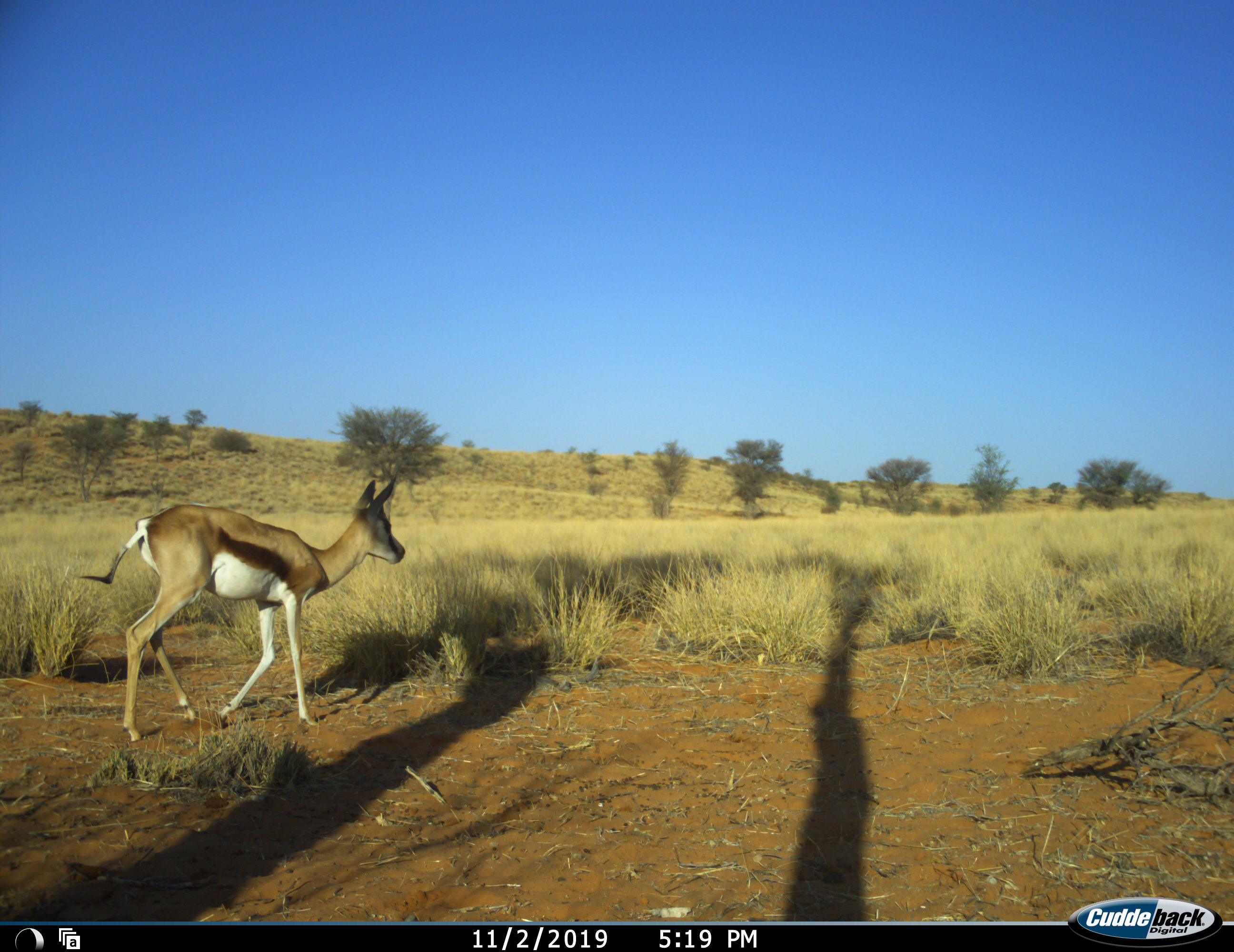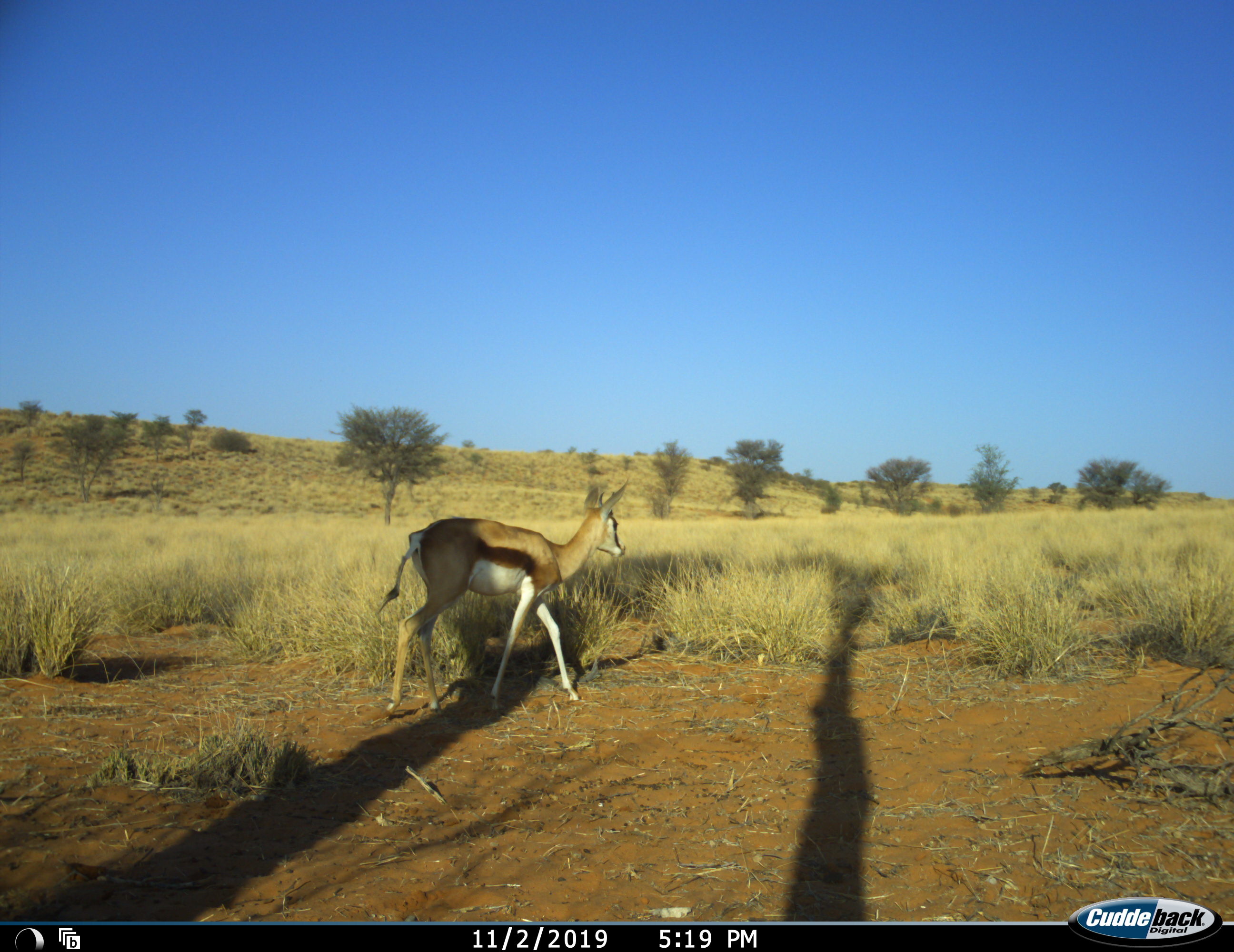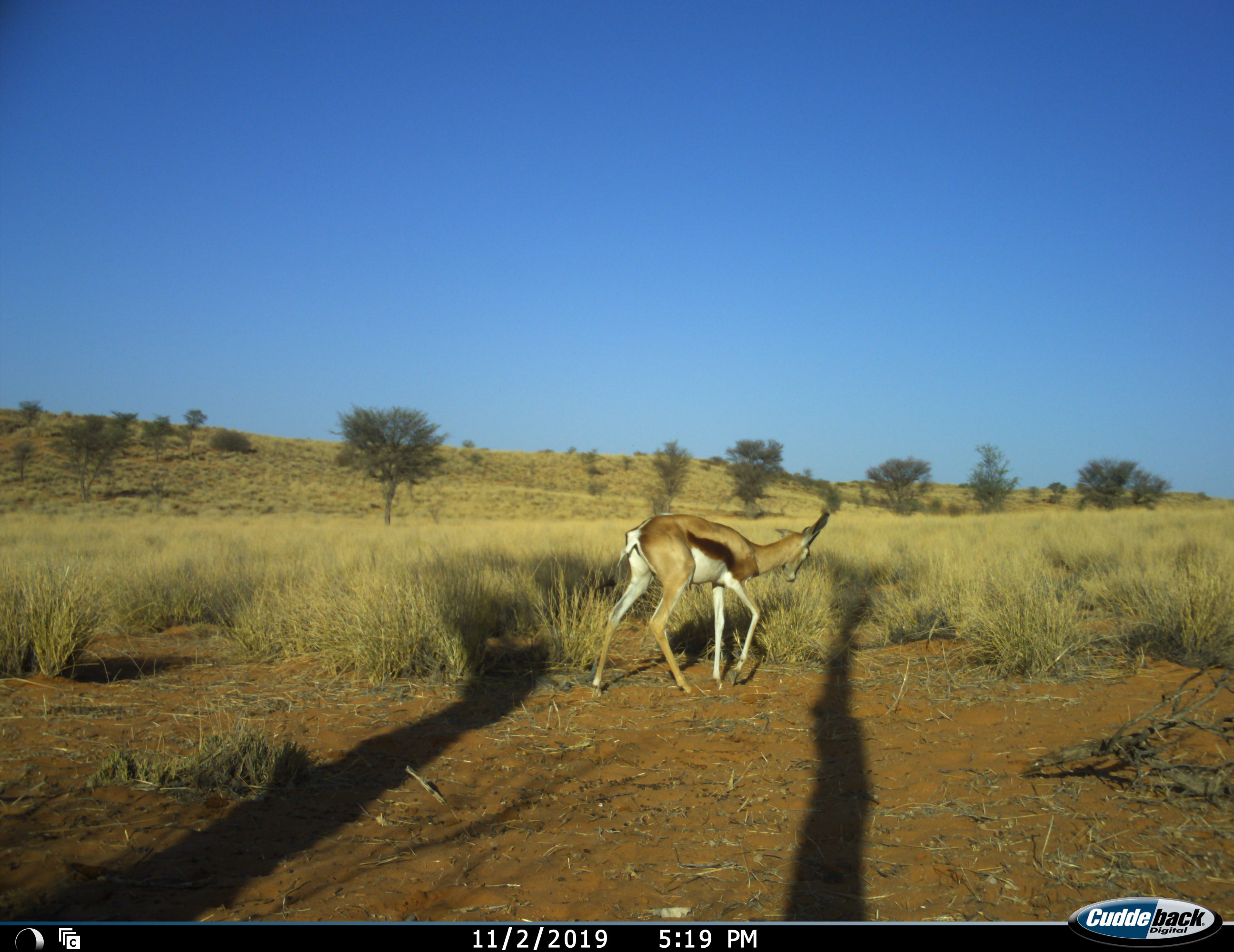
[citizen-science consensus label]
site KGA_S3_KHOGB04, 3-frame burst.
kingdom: Animalia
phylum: Chordata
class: Mammalia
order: Artiodactyla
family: Bovidae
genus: Antidorcas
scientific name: Antidorcas marsupialis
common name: springbok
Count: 1.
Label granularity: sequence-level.